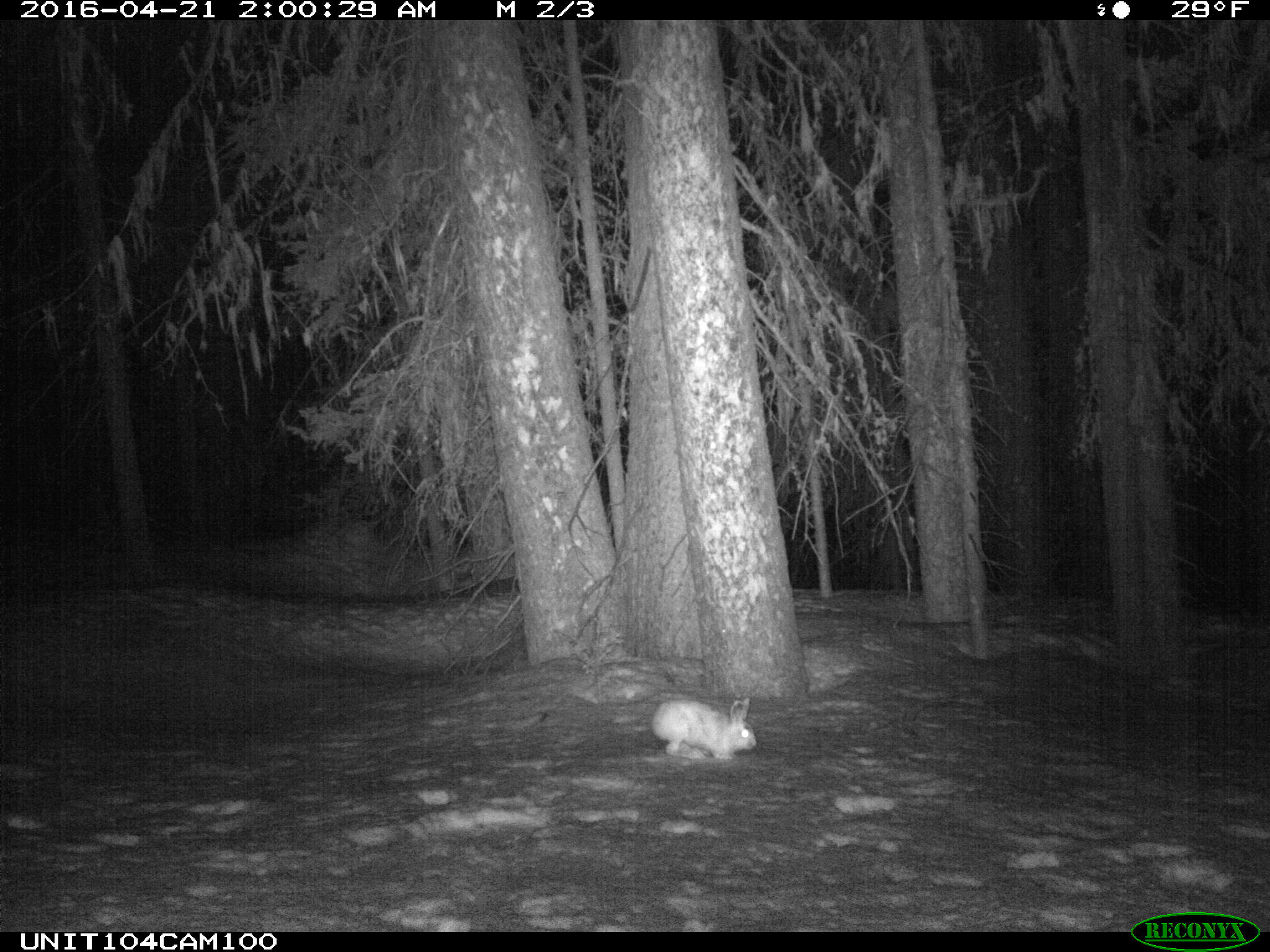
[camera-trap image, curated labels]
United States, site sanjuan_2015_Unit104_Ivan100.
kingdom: Animalia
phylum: Chordata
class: Mammalia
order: Lagomorpha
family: Leporidae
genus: Lepus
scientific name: Lepus americanus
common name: snowshoe hare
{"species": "Lepus americanus (snowshoe hare)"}